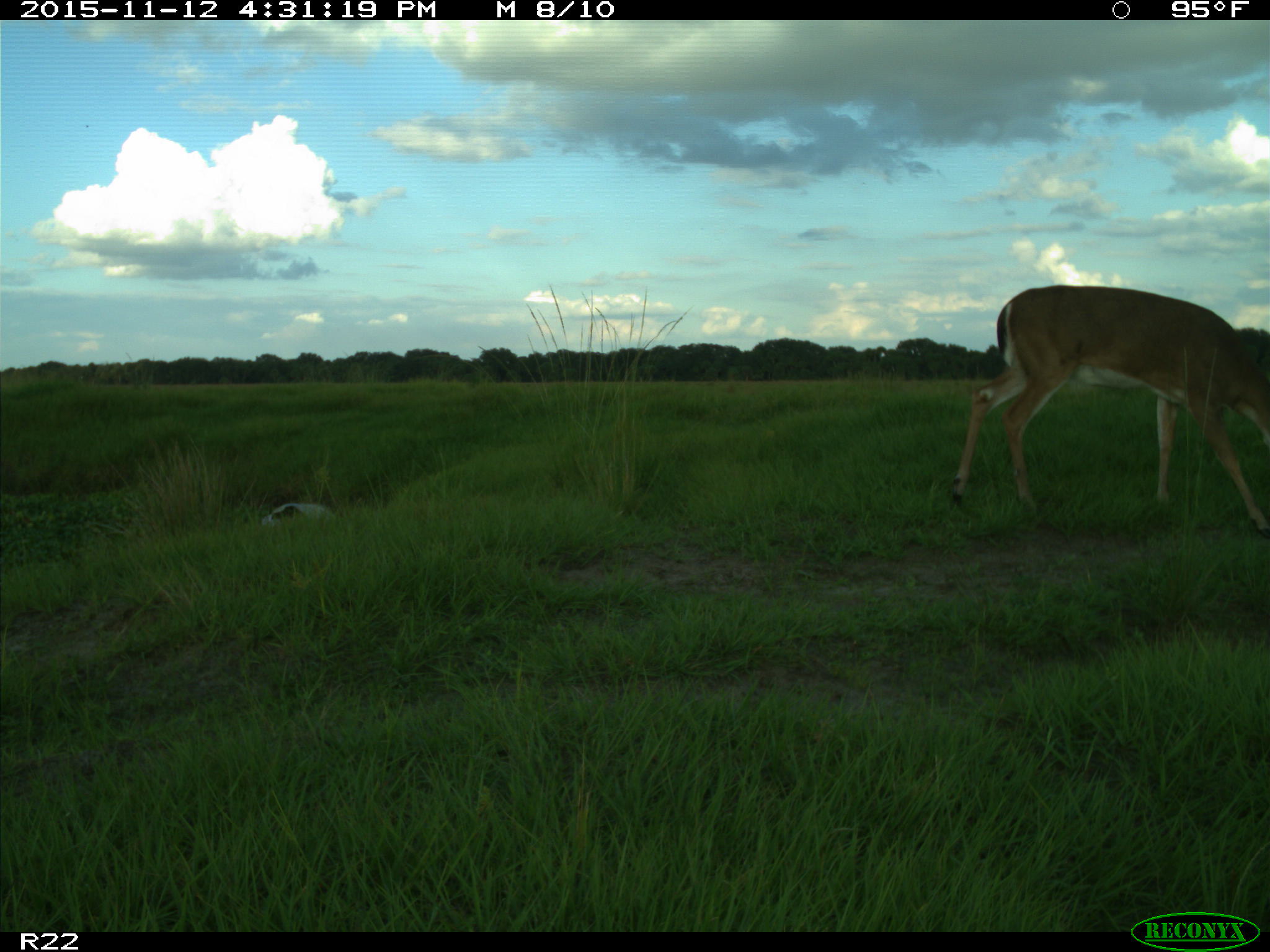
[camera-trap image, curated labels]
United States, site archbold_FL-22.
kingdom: Animalia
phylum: Chordata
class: Mammalia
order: Artiodactyla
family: Cervidae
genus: Odocoileus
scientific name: Odocoileus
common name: deer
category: unidentified deer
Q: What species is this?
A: Unidentified deer (deer) (Odocoileus).